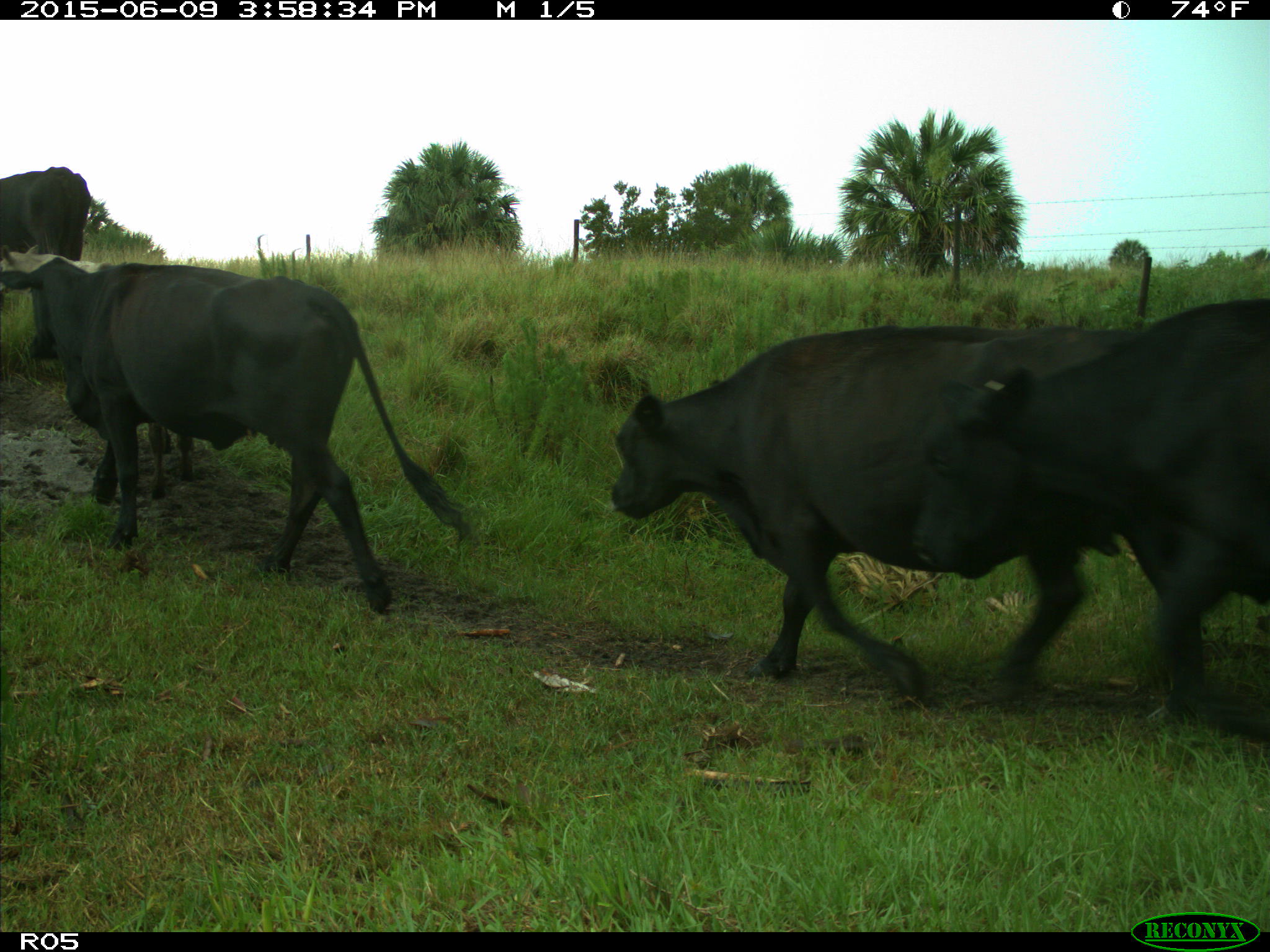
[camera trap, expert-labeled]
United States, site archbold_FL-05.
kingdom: Animalia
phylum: Chordata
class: Mammalia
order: Artiodactyla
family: Bovidae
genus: Bos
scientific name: Bos taurus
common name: domestic cow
Bos taurus (domestic cow).